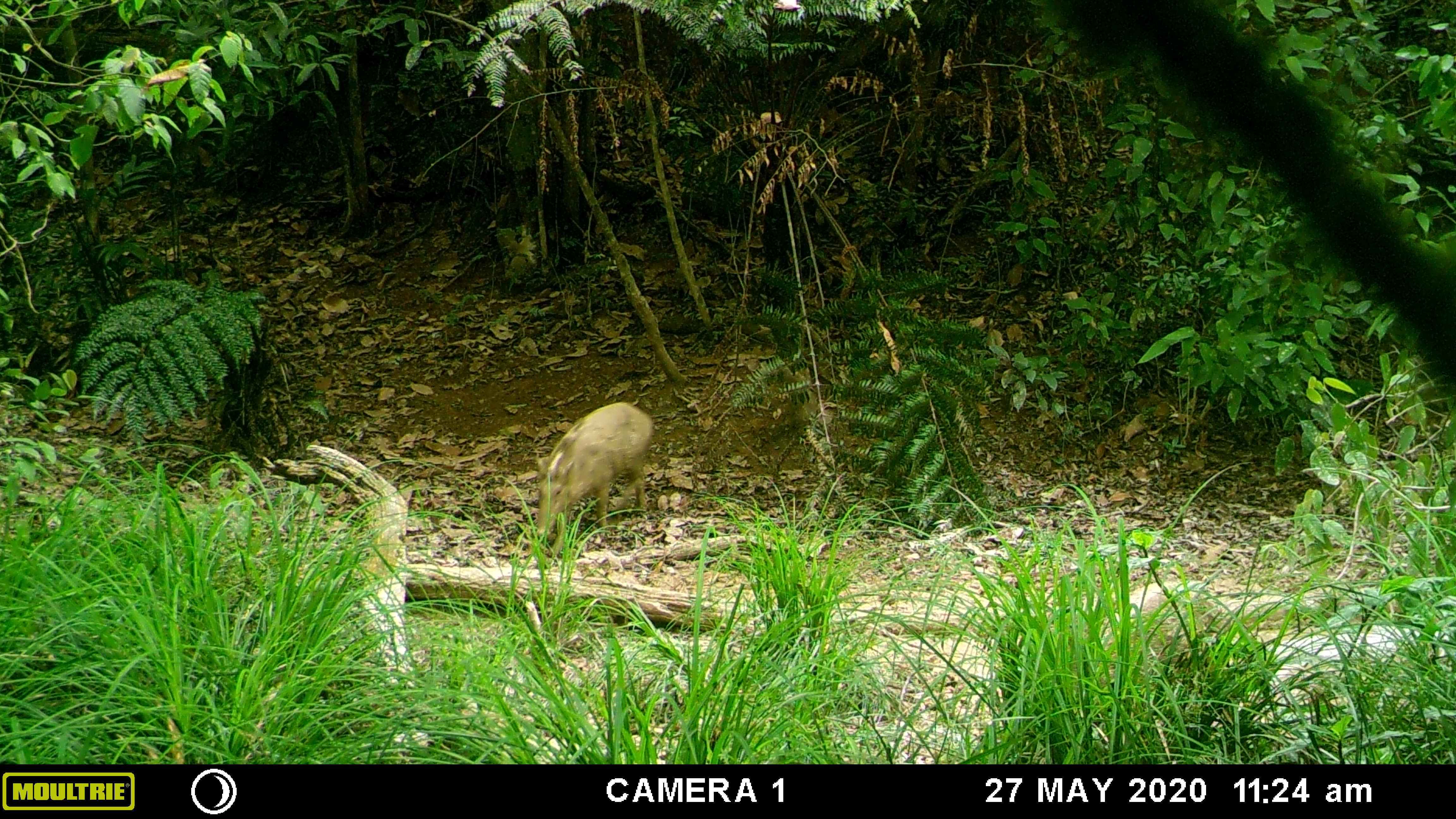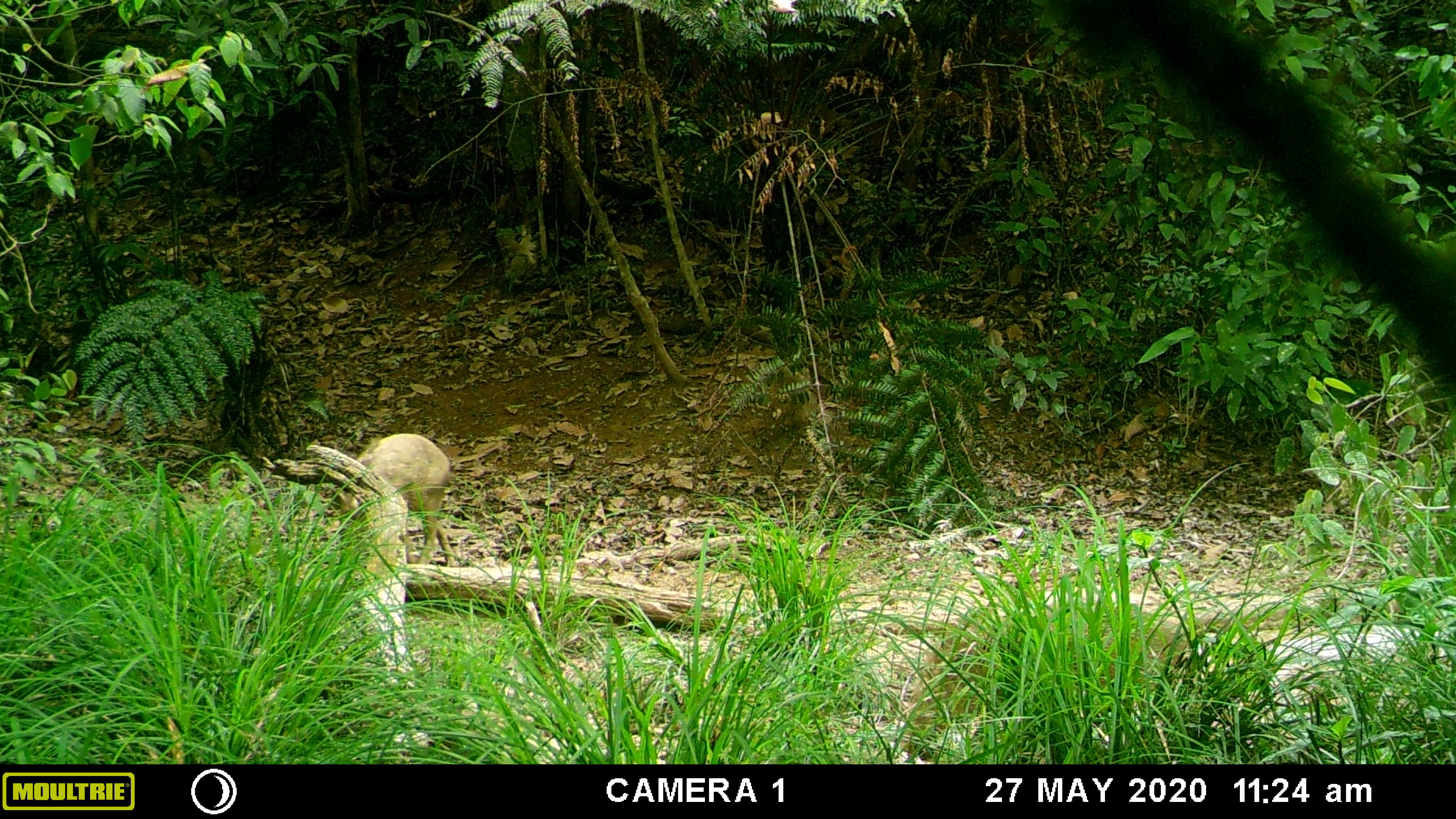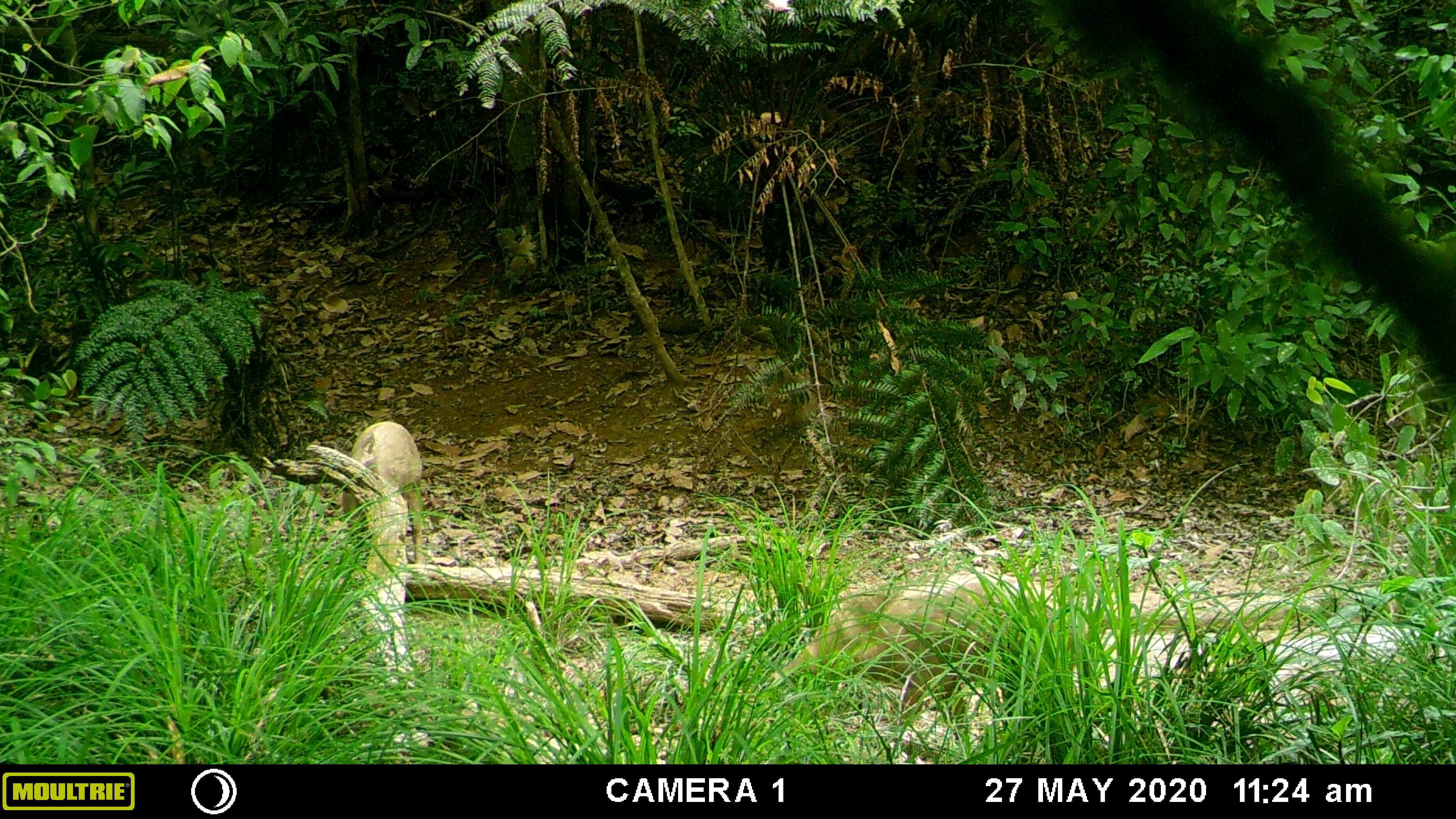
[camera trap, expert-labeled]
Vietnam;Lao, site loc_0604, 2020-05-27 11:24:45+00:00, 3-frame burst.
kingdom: Animalia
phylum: Chordata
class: Mammalia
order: Artiodactyla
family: Suidae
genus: Sus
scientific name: Sus scrofa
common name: eurasian wild pig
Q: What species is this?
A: Eurasian wild pig (Sus scrofa).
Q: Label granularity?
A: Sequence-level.